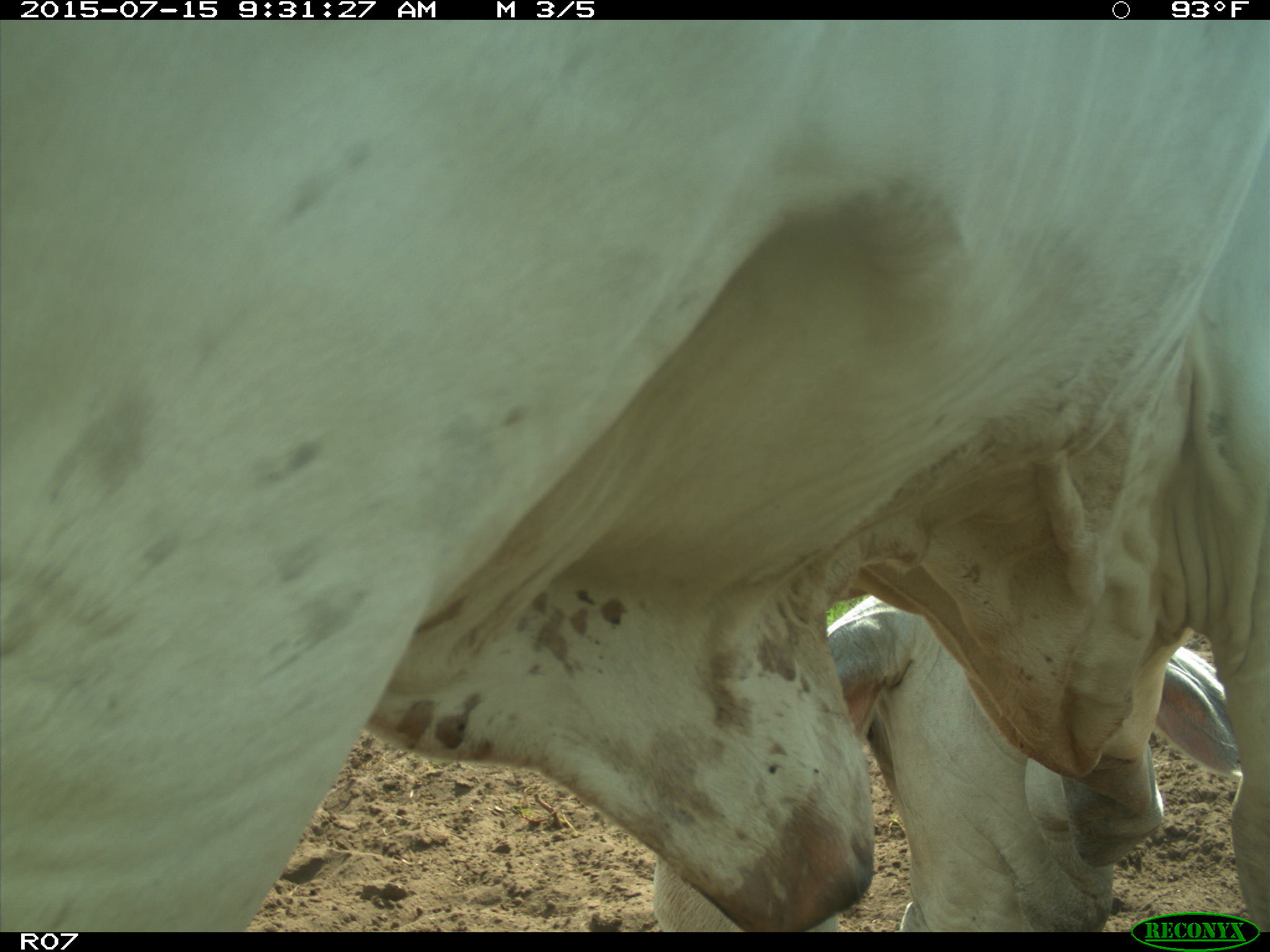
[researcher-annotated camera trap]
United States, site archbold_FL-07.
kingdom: Animalia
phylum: Chordata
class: Mammalia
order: Artiodactyla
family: Bovidae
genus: Bos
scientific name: Bos taurus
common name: domestic cow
Bos taurus (domestic cow).